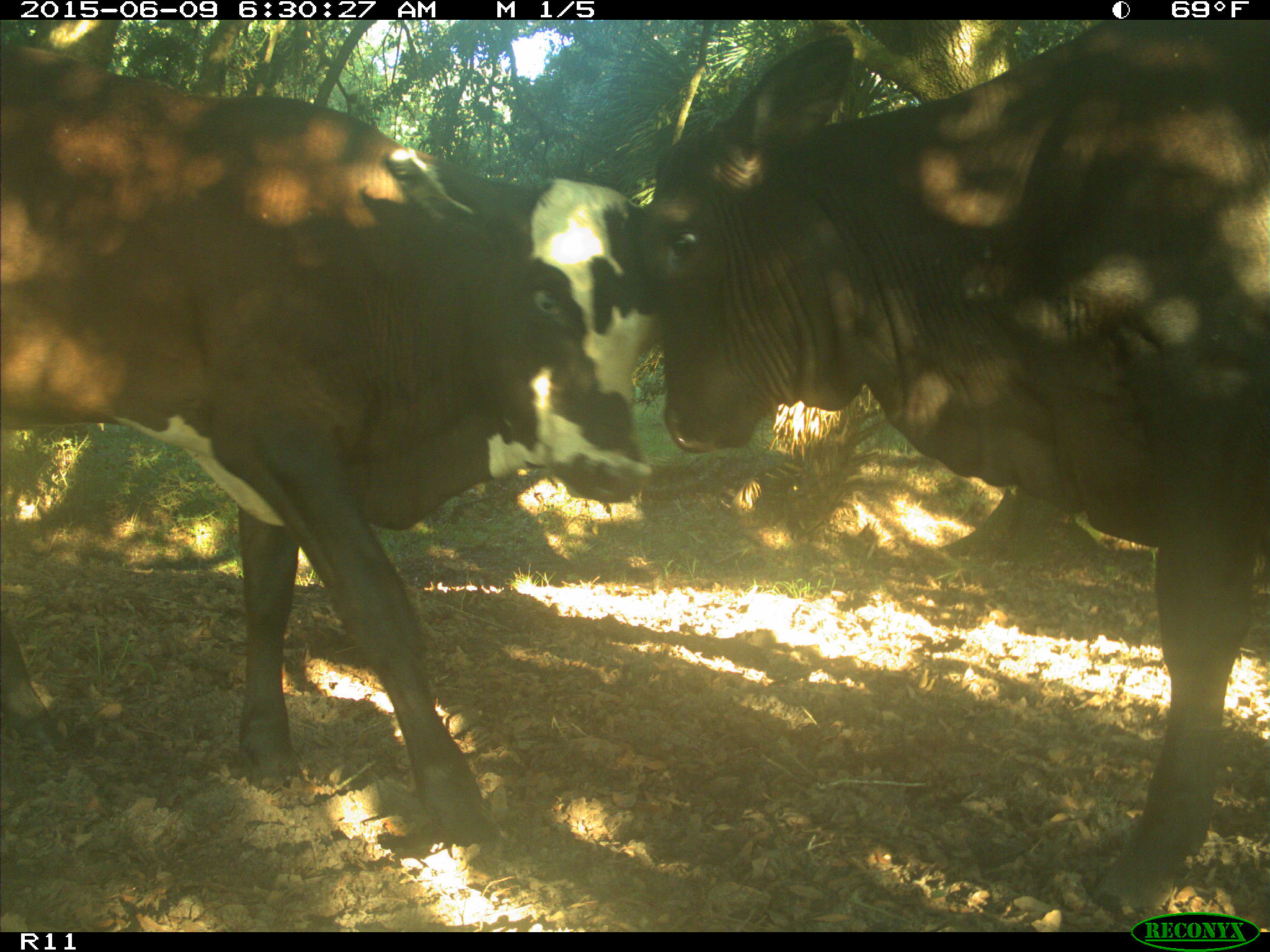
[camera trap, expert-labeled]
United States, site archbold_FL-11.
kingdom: Animalia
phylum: Chordata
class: Mammalia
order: Artiodactyla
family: Bovidae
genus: Bos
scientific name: Bos taurus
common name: domestic cow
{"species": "Bos taurus (domestic cow)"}